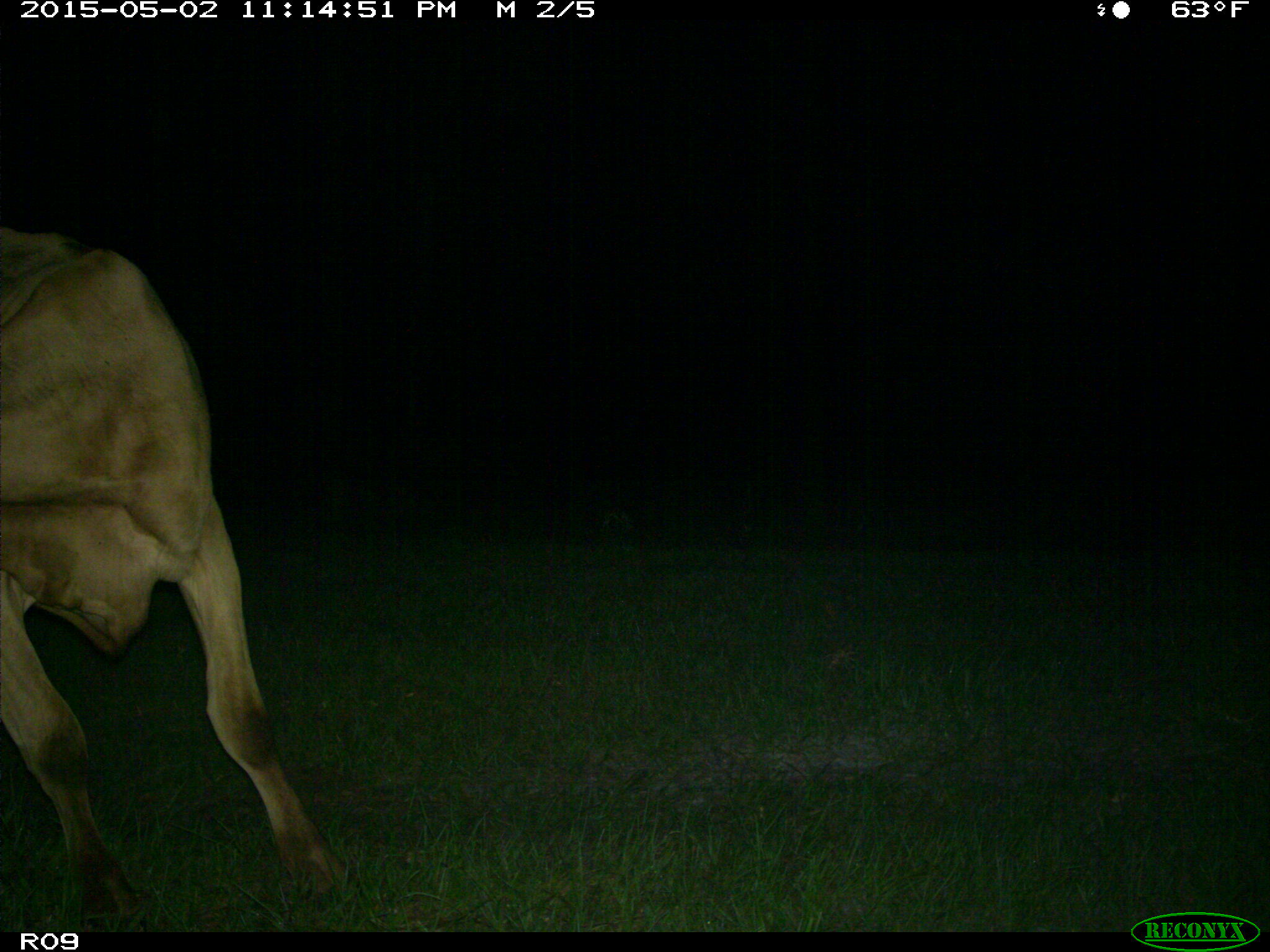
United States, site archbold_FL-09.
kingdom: Animalia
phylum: Chordata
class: Mammalia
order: Artiodactyla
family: Bovidae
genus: Bos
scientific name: Bos taurus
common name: domestic cow